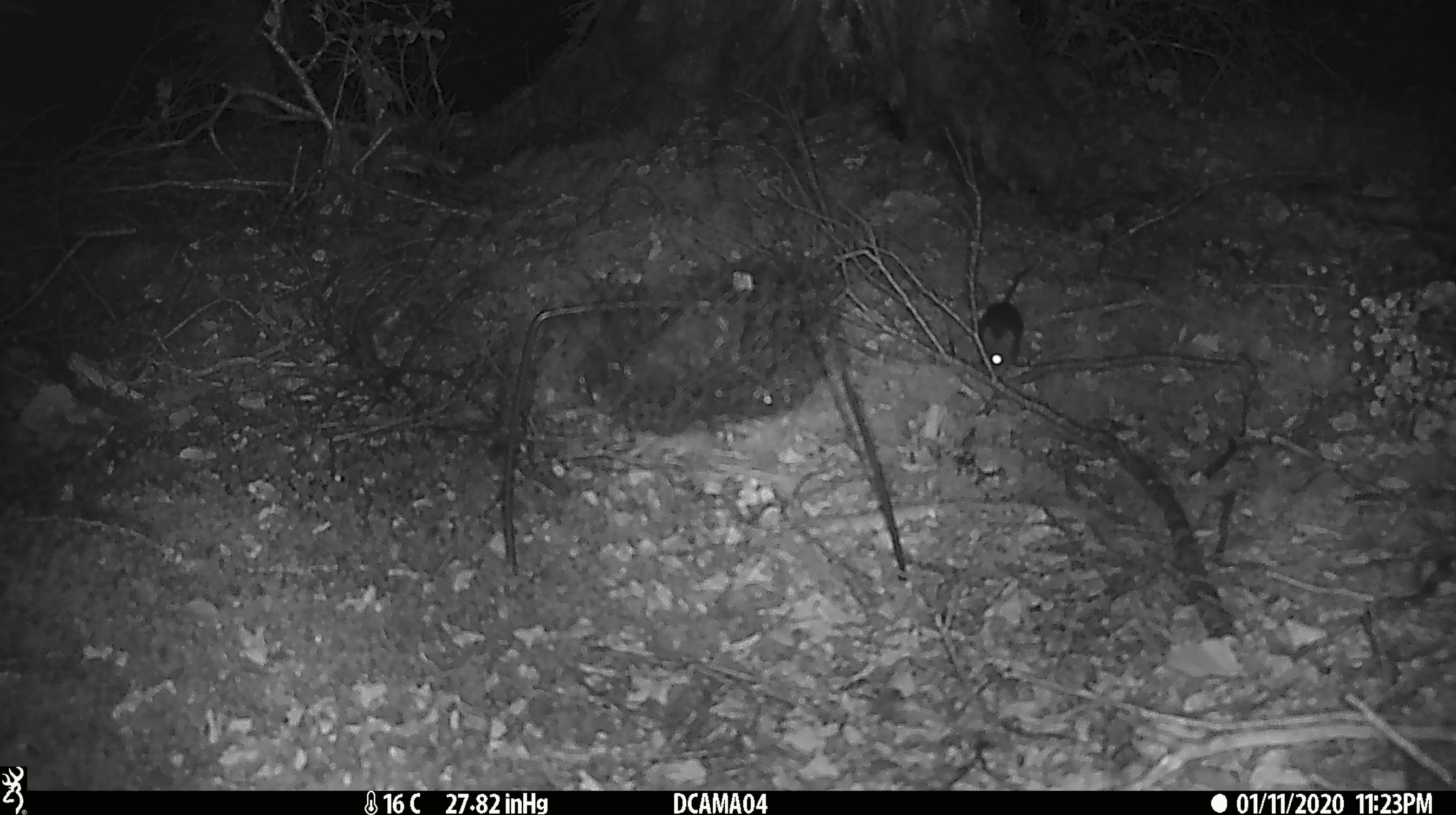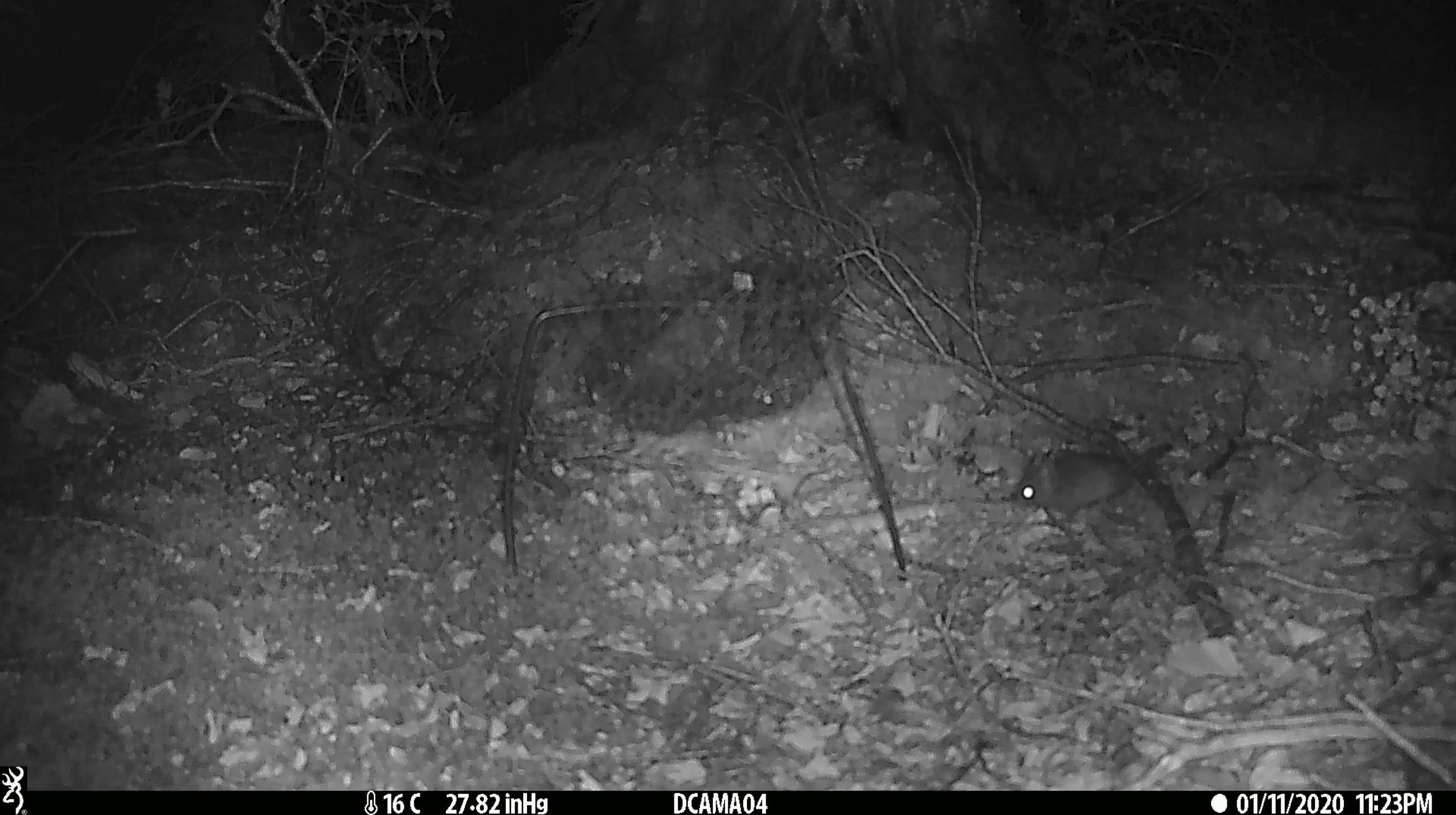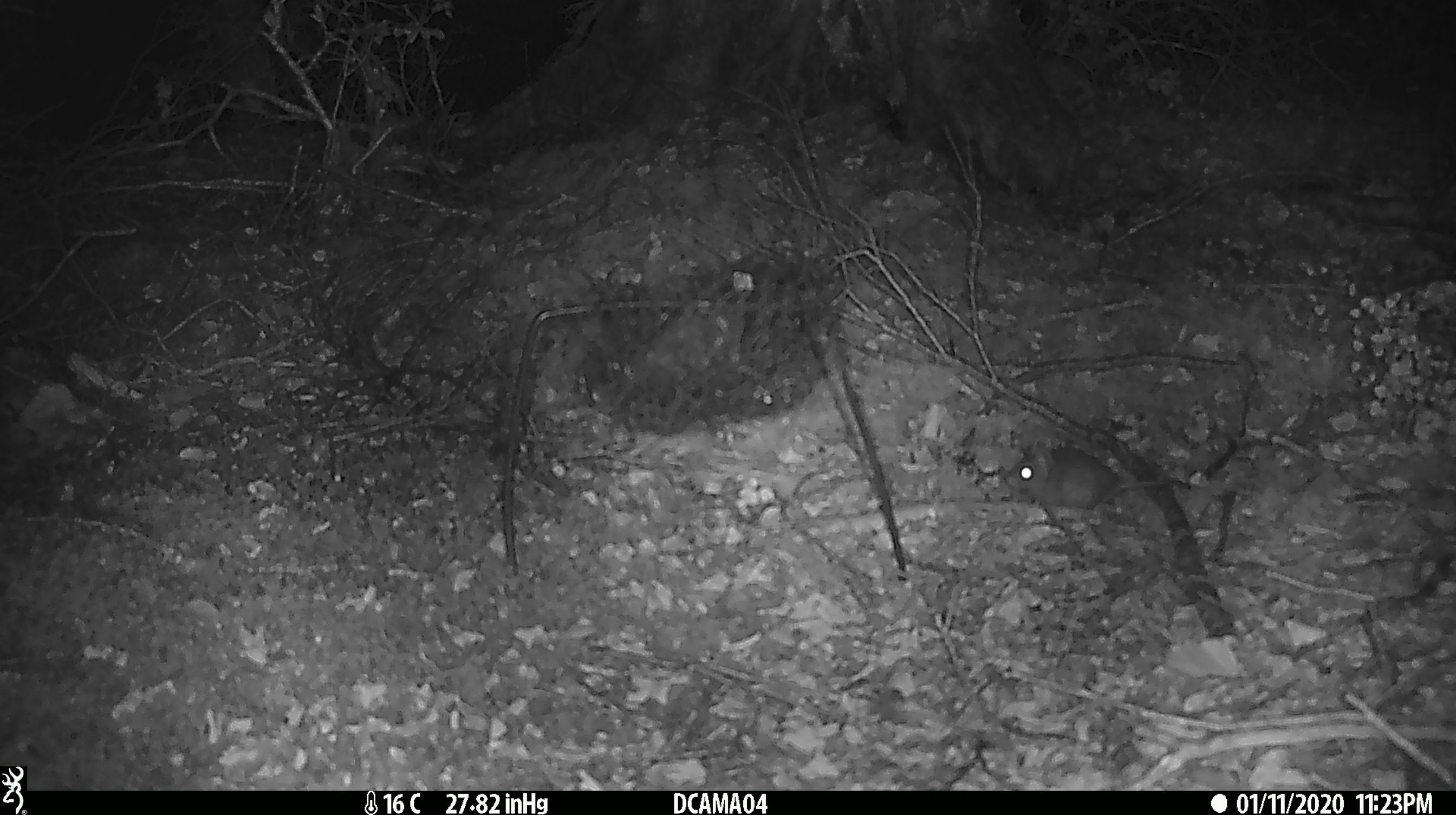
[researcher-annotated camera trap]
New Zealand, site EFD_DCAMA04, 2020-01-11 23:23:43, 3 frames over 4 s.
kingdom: Animalia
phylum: Chordata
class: Mammalia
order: Rodentia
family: Muridae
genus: Mus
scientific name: Mus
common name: mouse